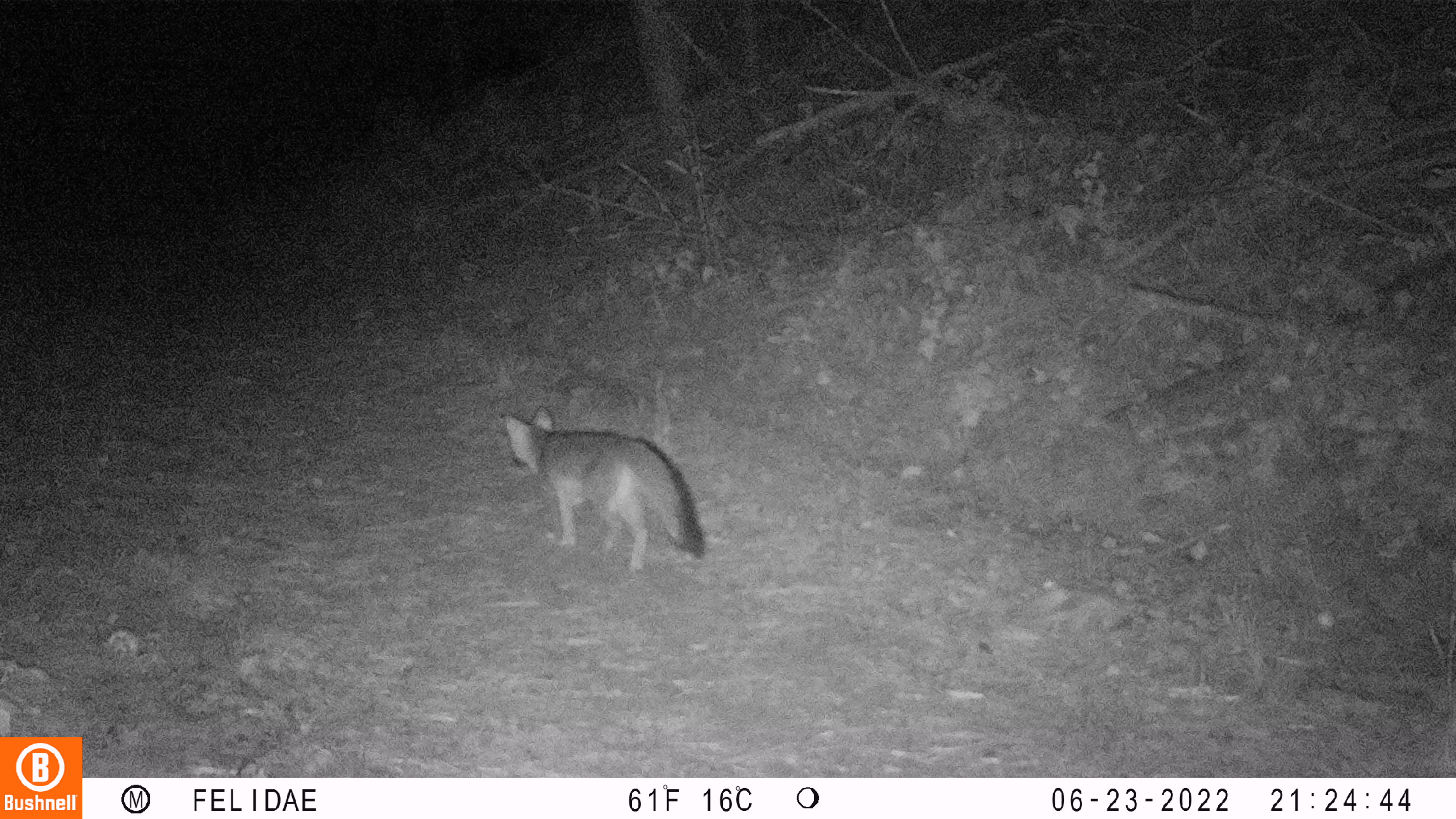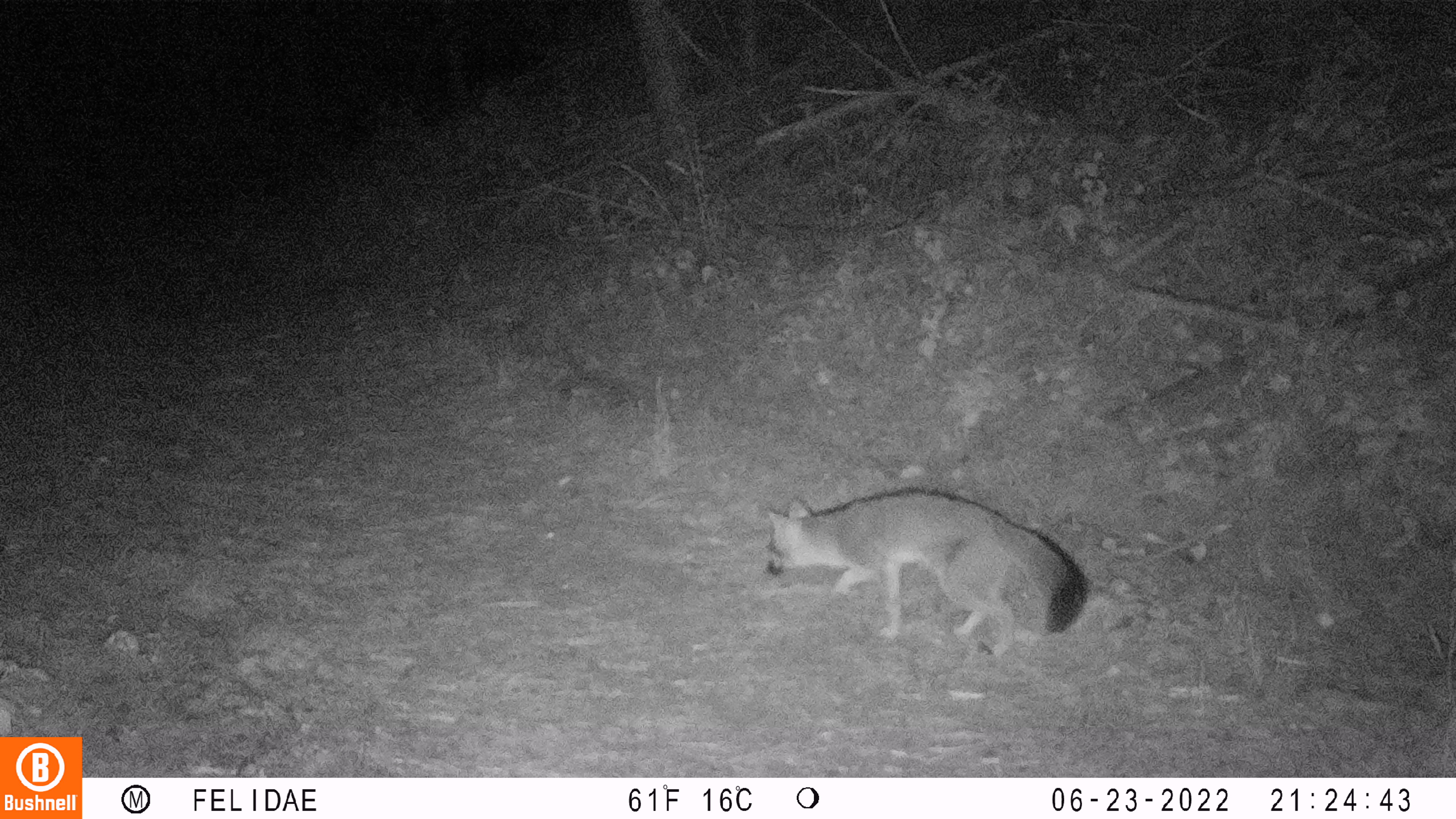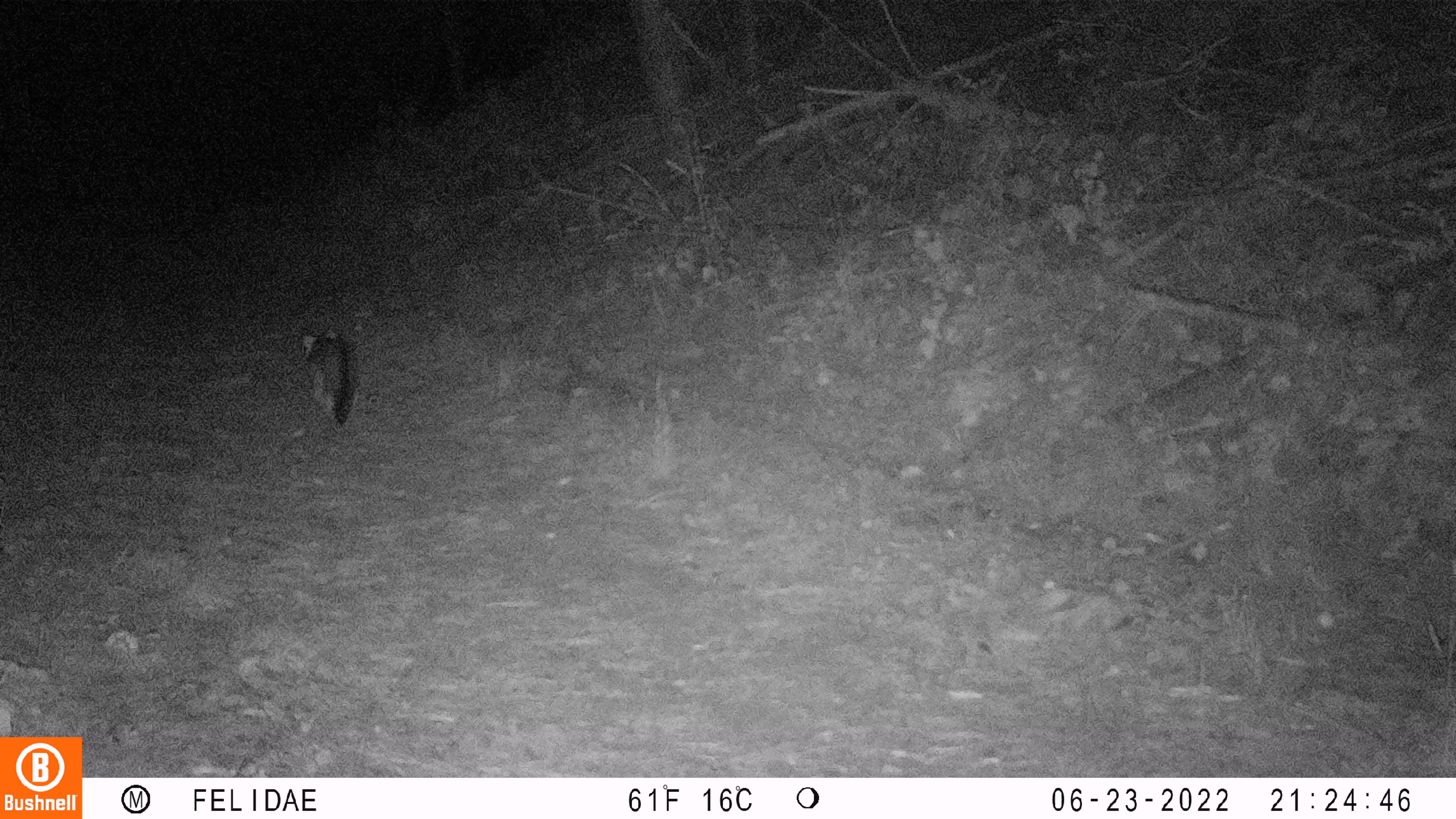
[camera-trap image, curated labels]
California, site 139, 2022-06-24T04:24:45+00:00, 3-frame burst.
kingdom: Animalia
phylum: Chordata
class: Mammalia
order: Carnivora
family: Canidae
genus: Urocyon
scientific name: Urocyon cinereoargenteus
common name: gray fox